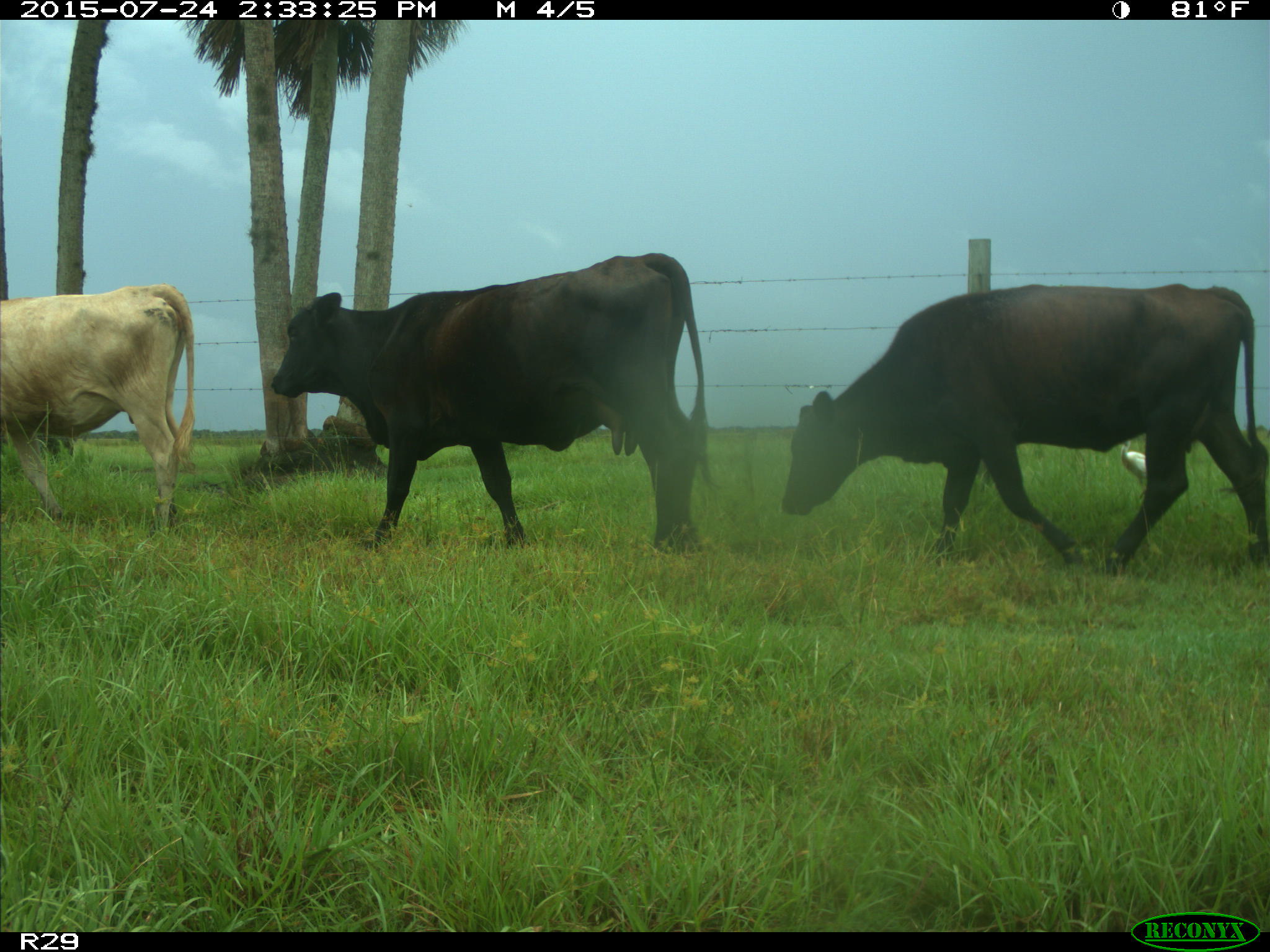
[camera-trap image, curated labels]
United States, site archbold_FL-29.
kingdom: Animalia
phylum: Chordata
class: Mammalia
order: Artiodactyla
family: Bovidae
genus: Bos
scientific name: Bos taurus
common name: domestic cow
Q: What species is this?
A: Bos taurus (domestic cow).